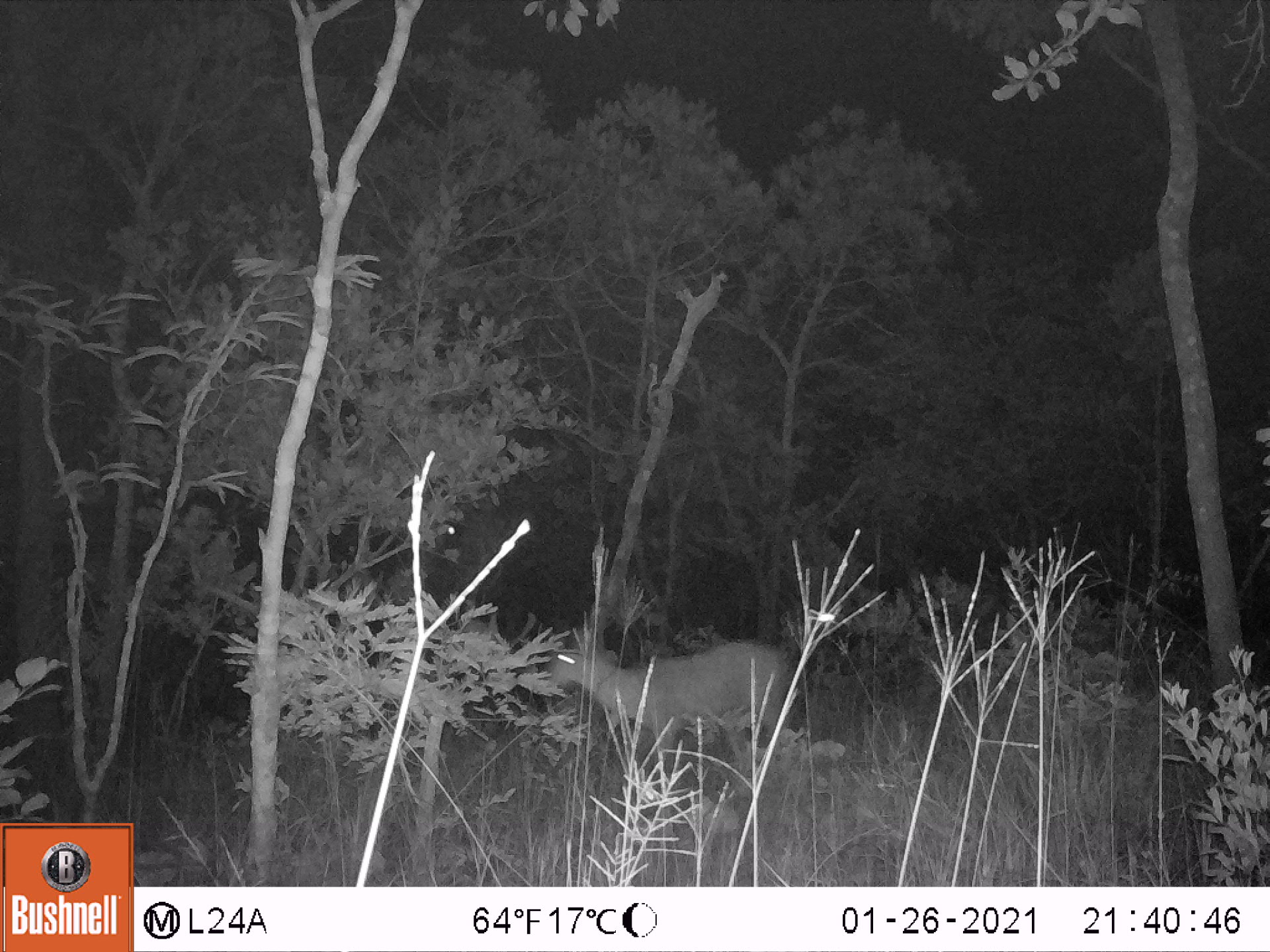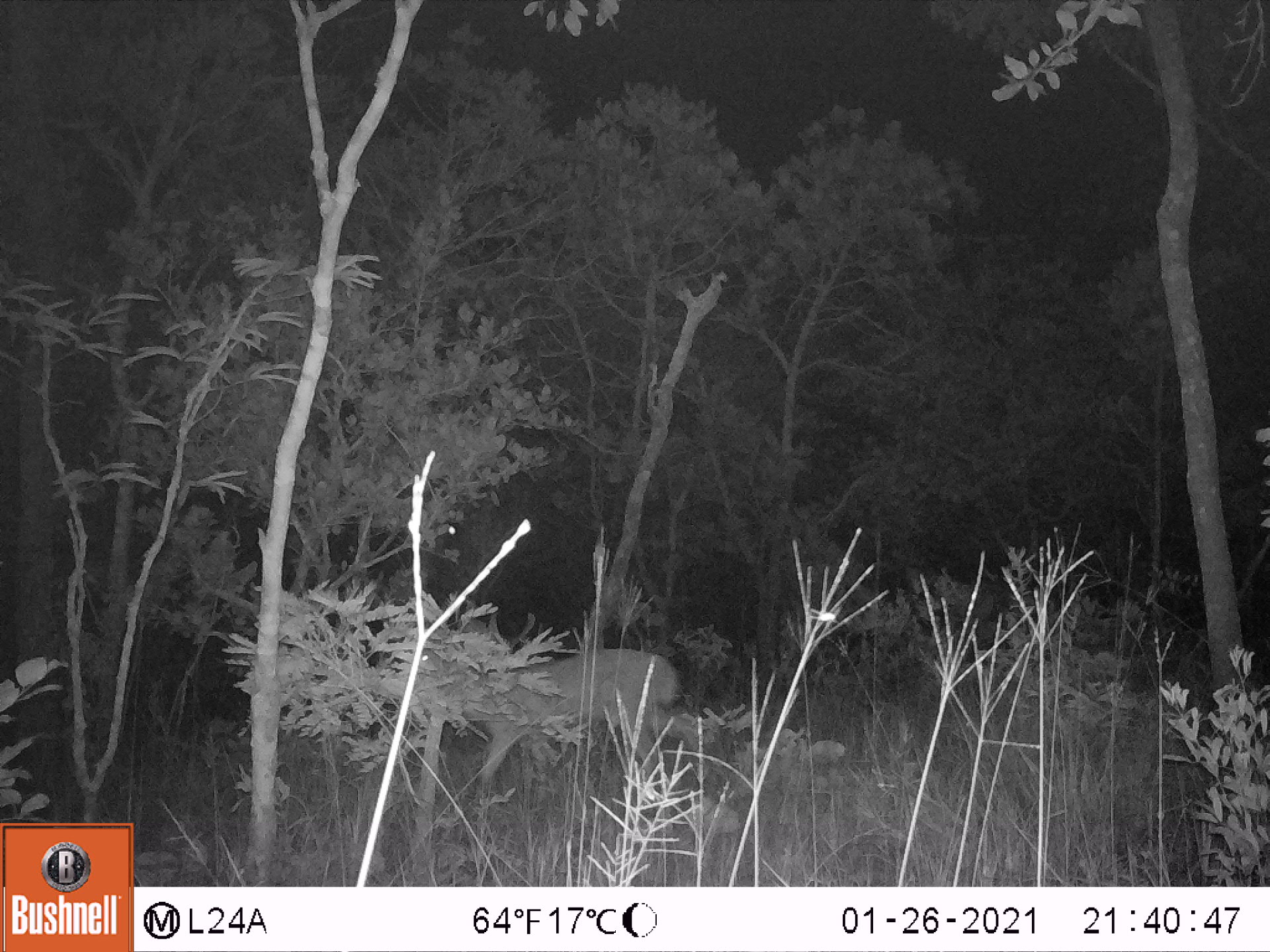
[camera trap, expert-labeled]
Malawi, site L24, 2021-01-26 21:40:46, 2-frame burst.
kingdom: Animalia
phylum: Chordata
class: Mammalia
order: Artiodactyla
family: Bovidae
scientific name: Antilopinae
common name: small antelope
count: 1